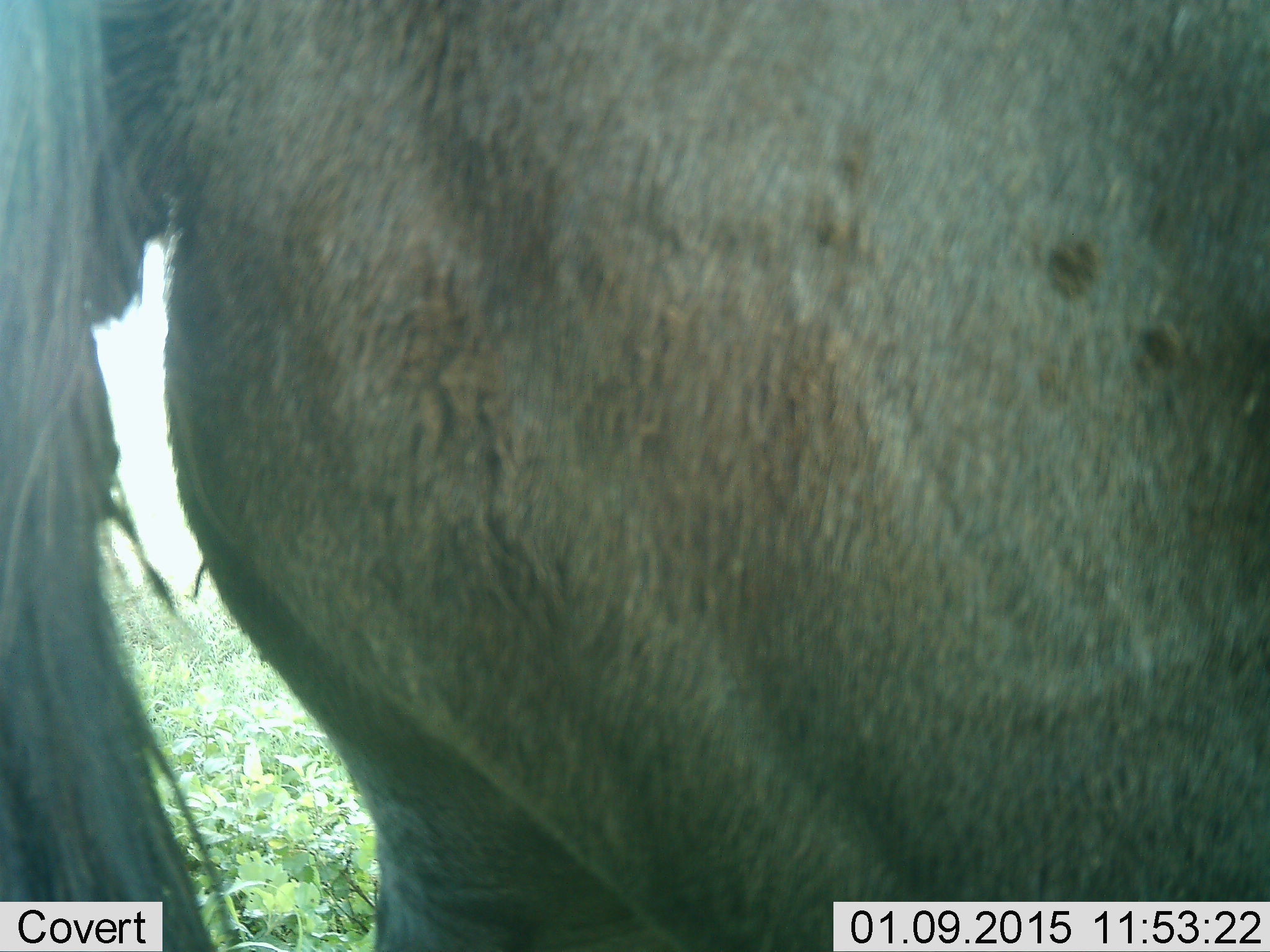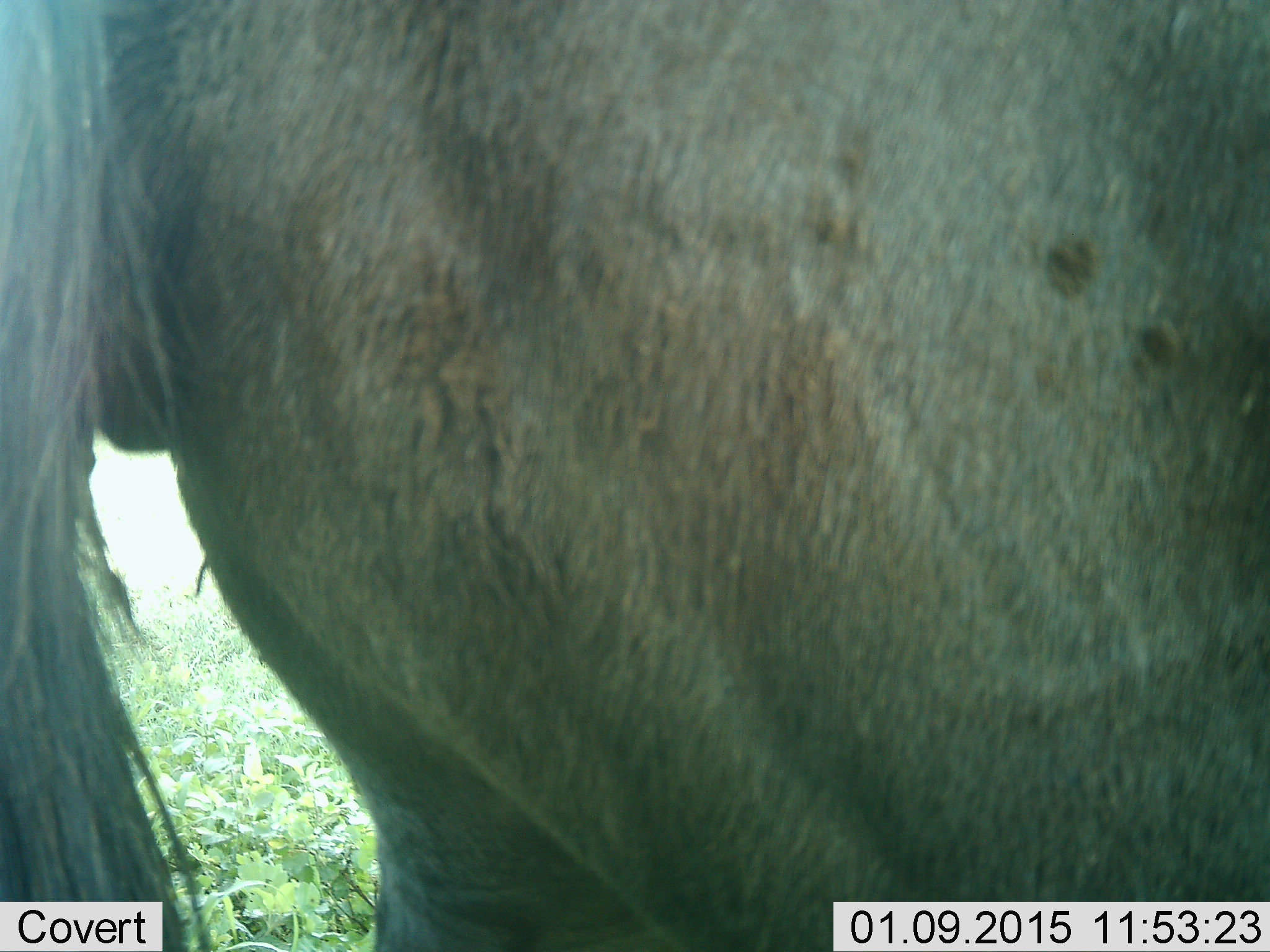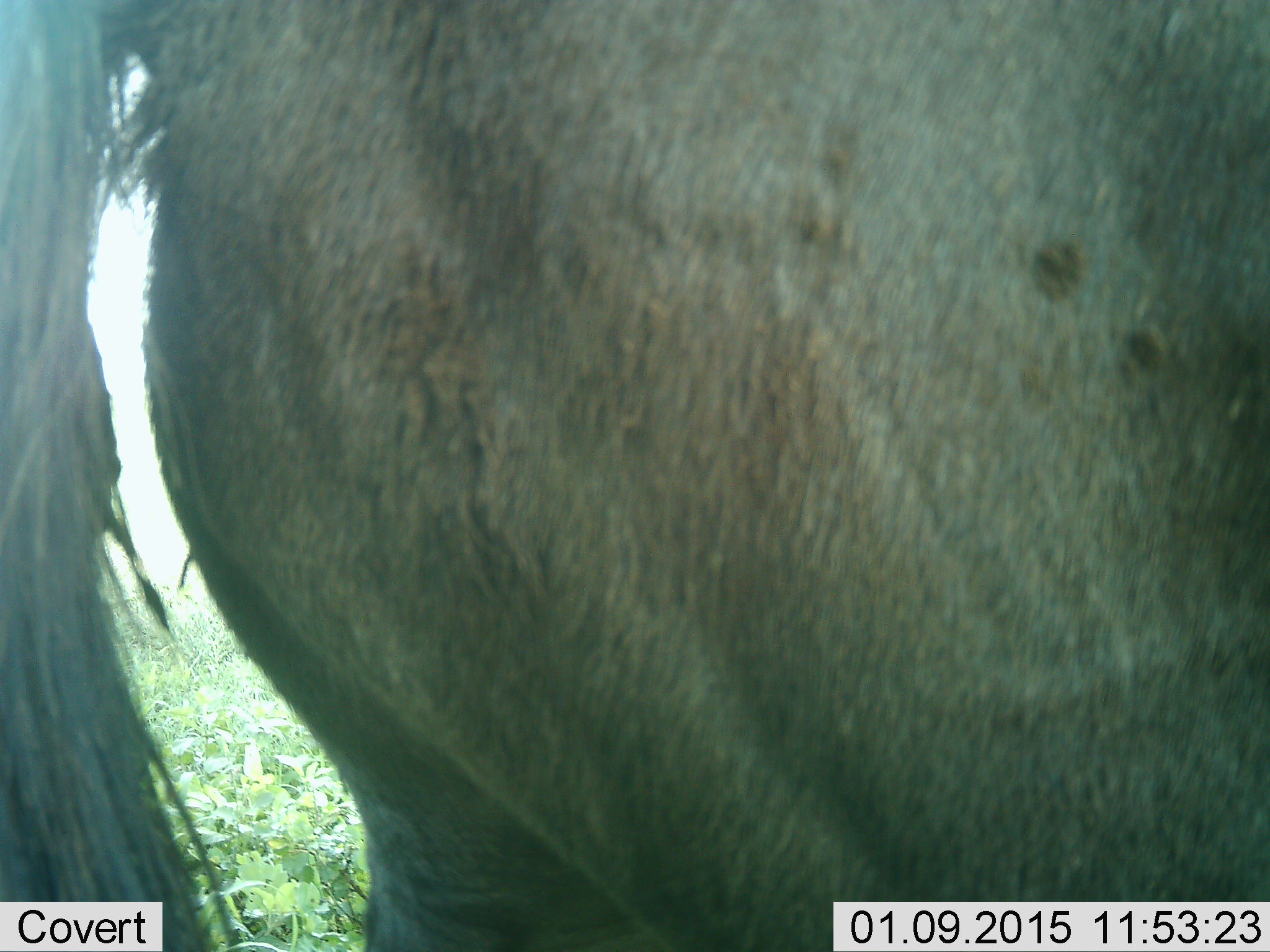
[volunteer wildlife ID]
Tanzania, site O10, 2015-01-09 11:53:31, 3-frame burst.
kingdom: Animalia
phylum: Chordata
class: Mammalia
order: Artiodactyla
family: Bovidae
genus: Connochaetes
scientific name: Connochaetes taurinus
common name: blue wildebeest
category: wildebeest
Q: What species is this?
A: Wildebeest (blue wildebeest) (Connochaetes taurinus).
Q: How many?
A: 1.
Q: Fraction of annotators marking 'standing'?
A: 100%.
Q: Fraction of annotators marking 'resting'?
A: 0%.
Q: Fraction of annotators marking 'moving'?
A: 0%.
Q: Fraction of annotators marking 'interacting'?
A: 0%.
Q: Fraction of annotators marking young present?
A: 0%.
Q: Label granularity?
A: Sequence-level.